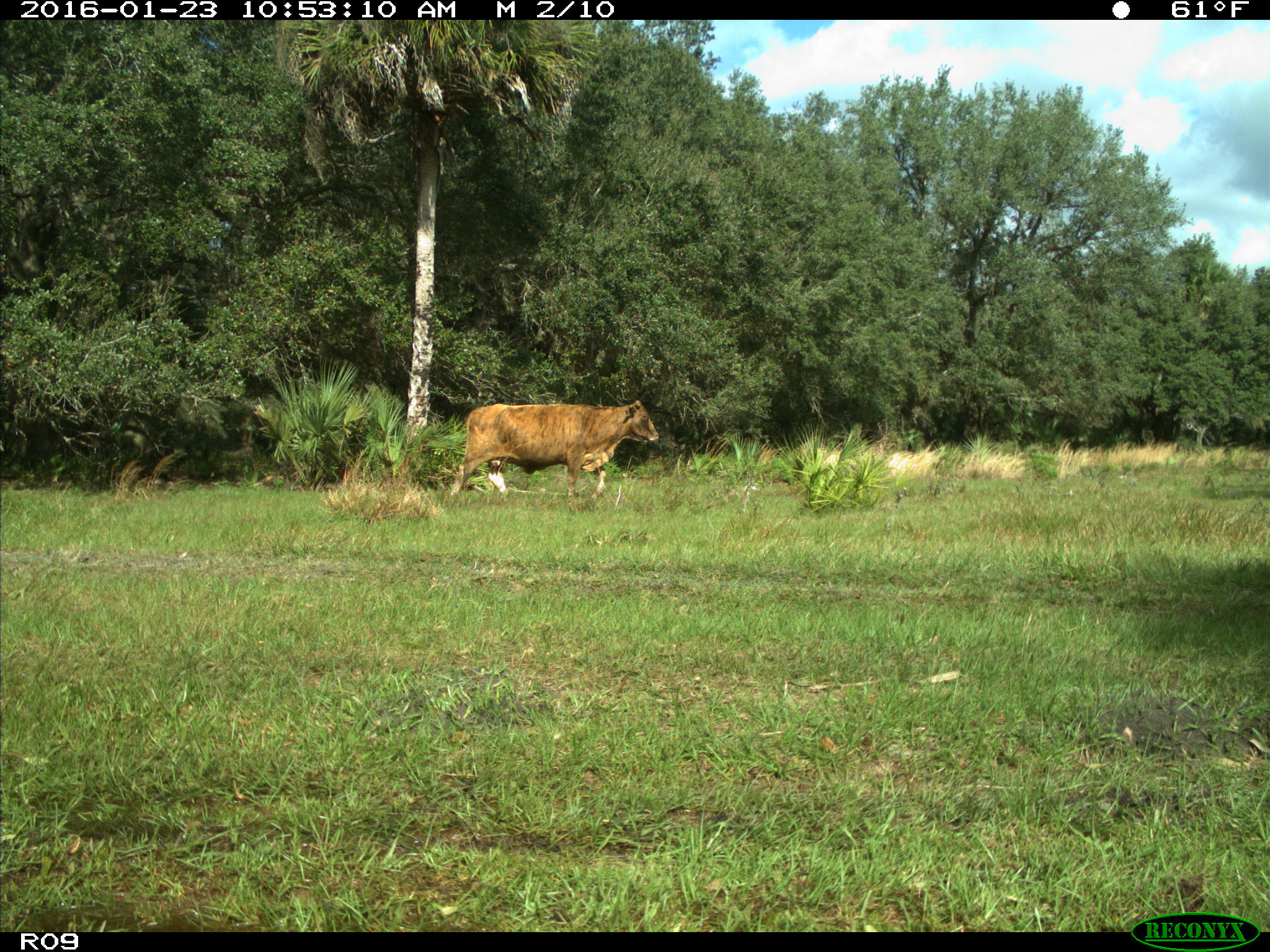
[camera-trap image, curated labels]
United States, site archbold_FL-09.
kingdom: Animalia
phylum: Chordata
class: Mammalia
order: Artiodactyla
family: Bovidae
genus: Bos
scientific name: Bos taurus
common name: domestic cow